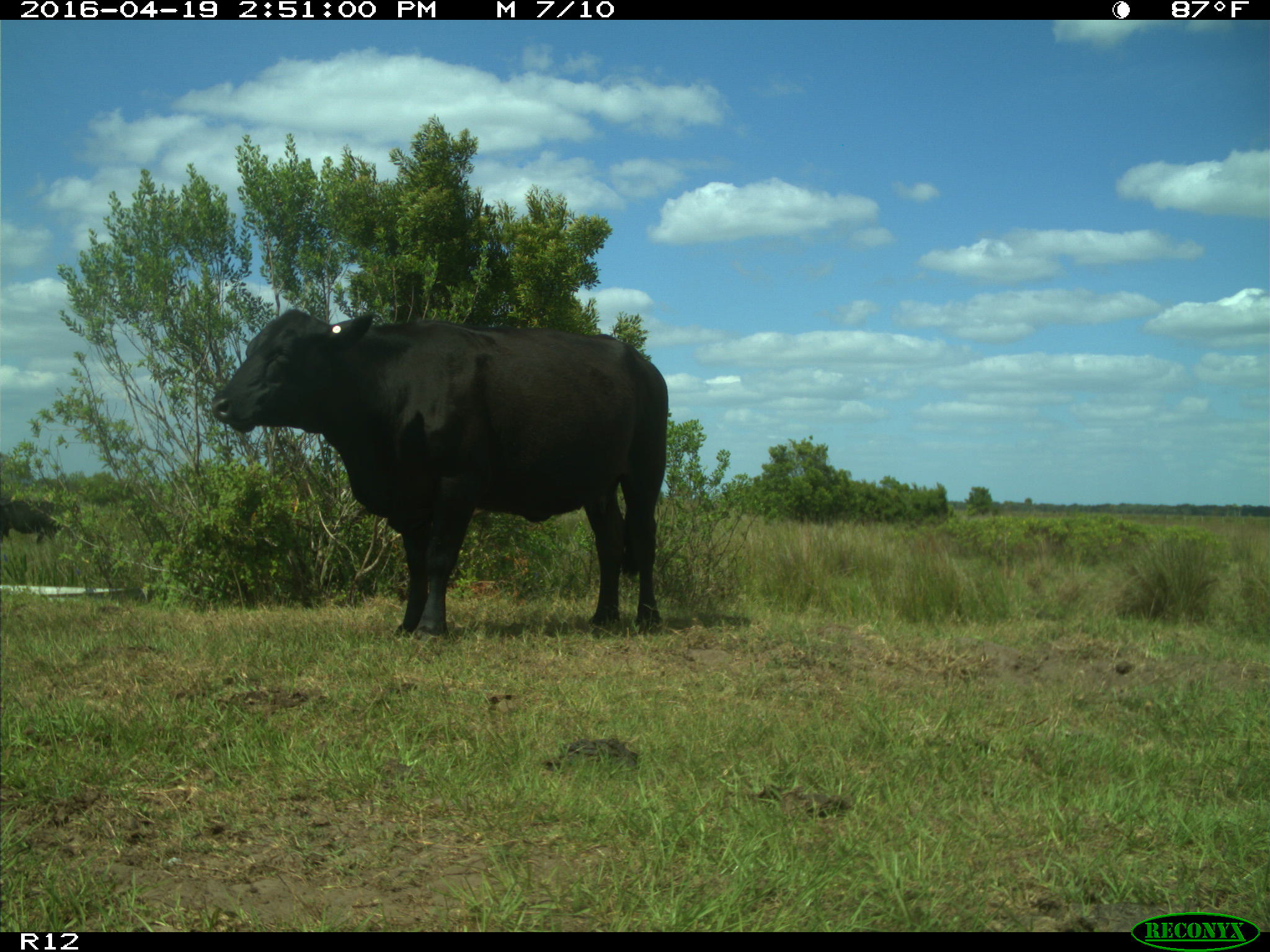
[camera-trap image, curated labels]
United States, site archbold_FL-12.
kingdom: Animalia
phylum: Chordata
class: Mammalia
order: Artiodactyla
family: Bovidae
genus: Bos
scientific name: Bos taurus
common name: domestic cow